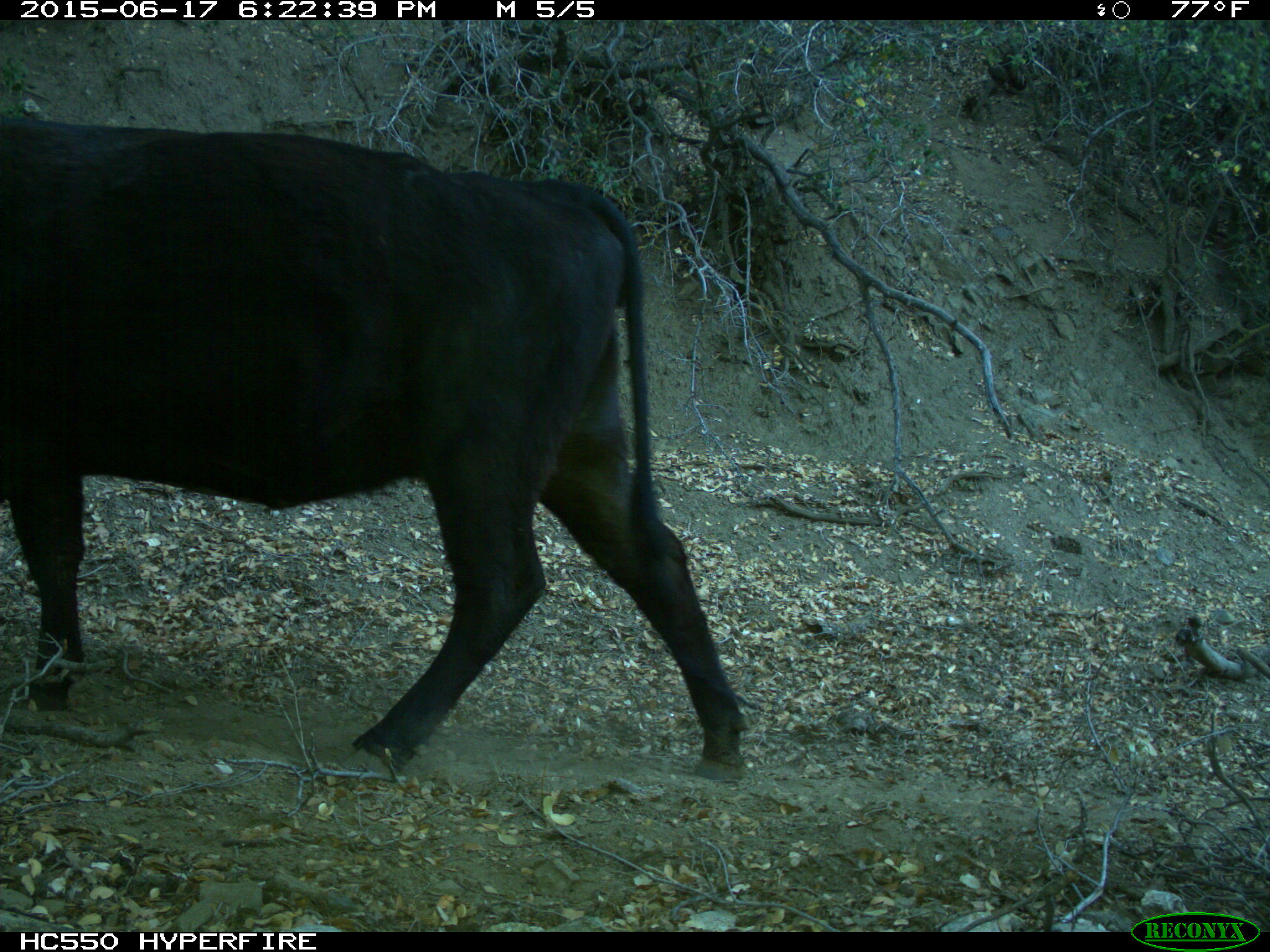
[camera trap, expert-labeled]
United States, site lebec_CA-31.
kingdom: Animalia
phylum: Chordata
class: Mammalia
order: Artiodactyla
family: Bovidae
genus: Bos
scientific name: Bos taurus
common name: domestic cow